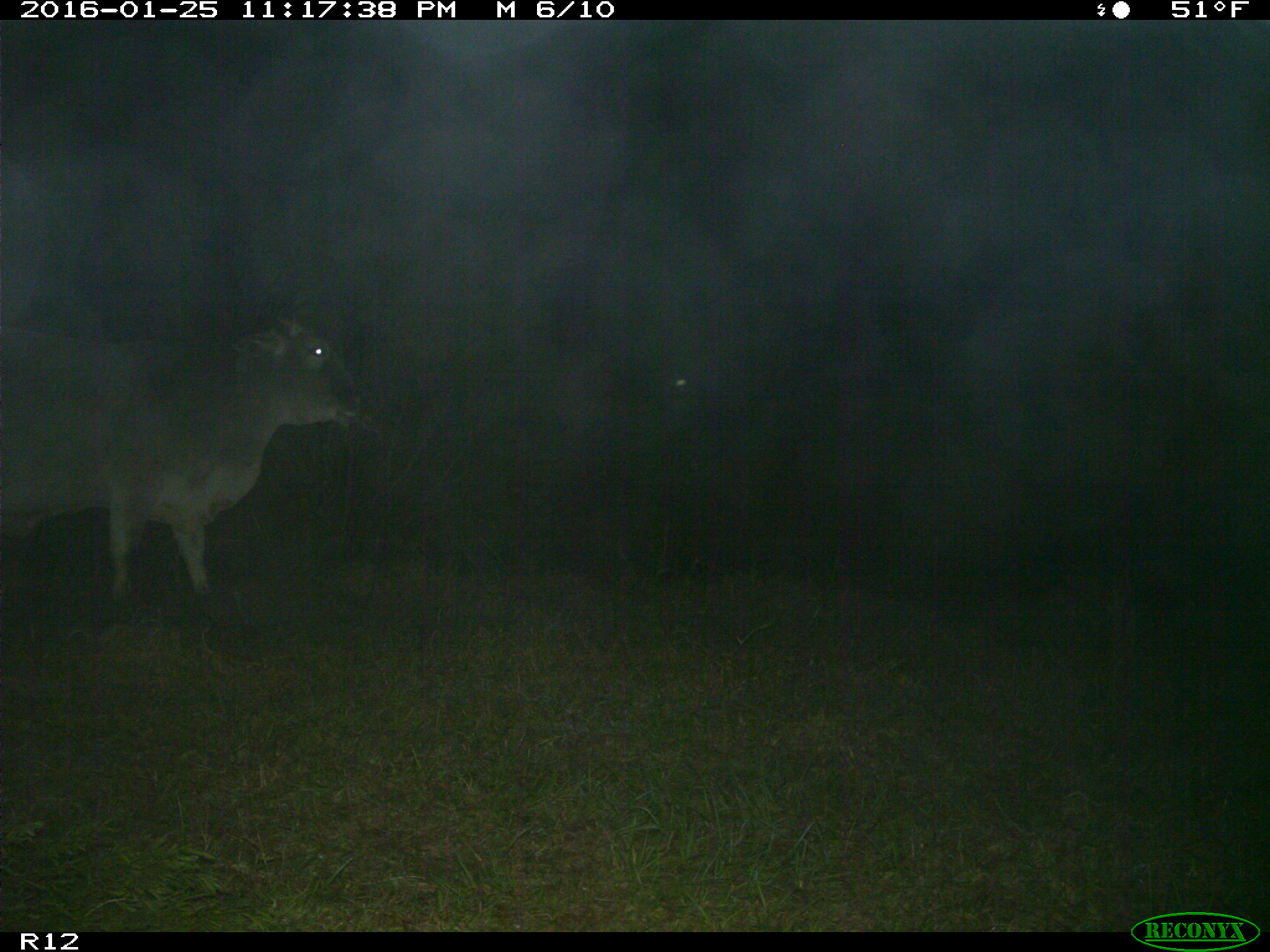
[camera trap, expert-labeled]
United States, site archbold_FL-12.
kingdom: Animalia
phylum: Chordata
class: Mammalia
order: Artiodactyla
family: Bovidae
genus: Bos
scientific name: Bos taurus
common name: domestic cow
Bos taurus (domestic cow).